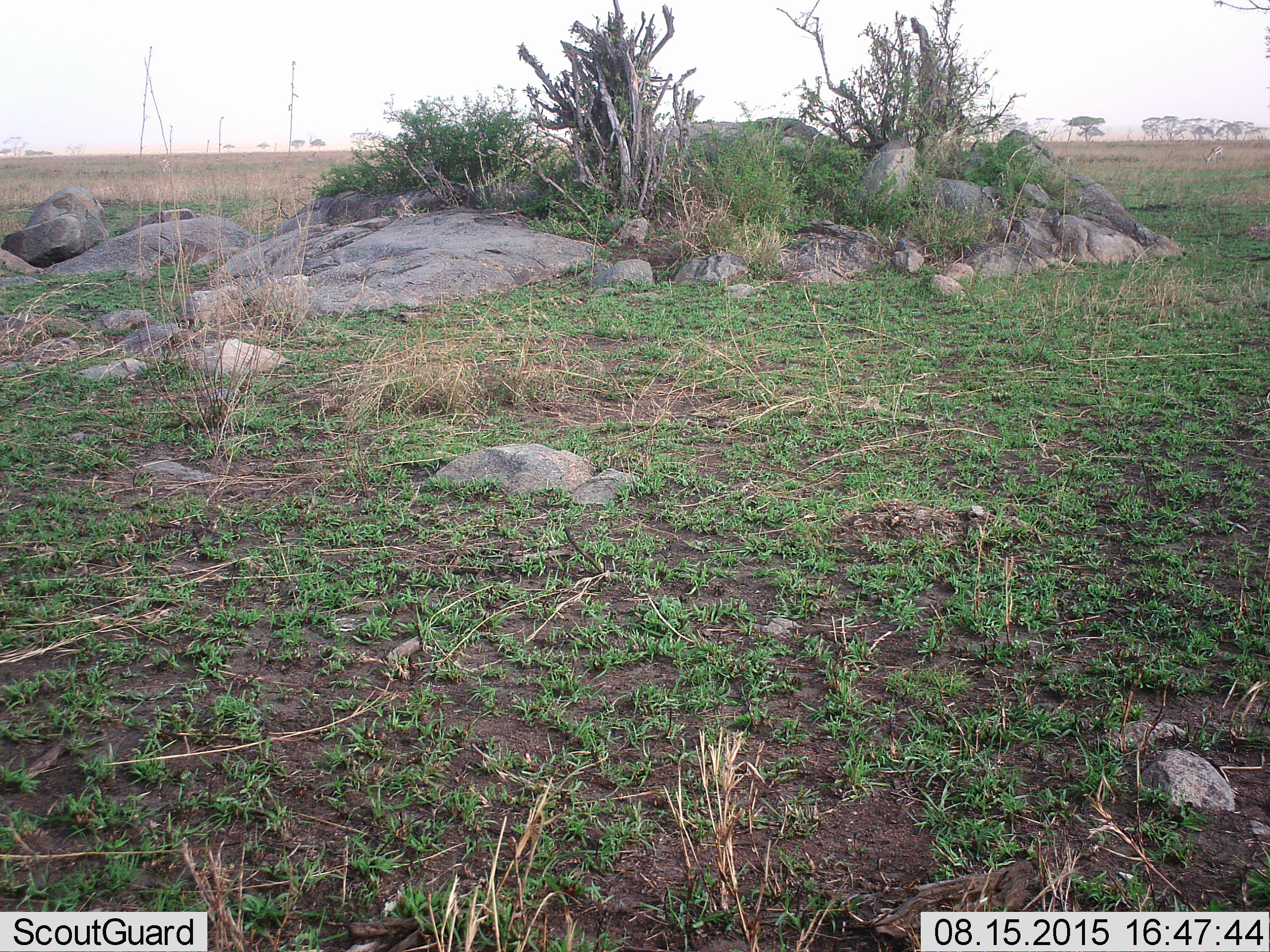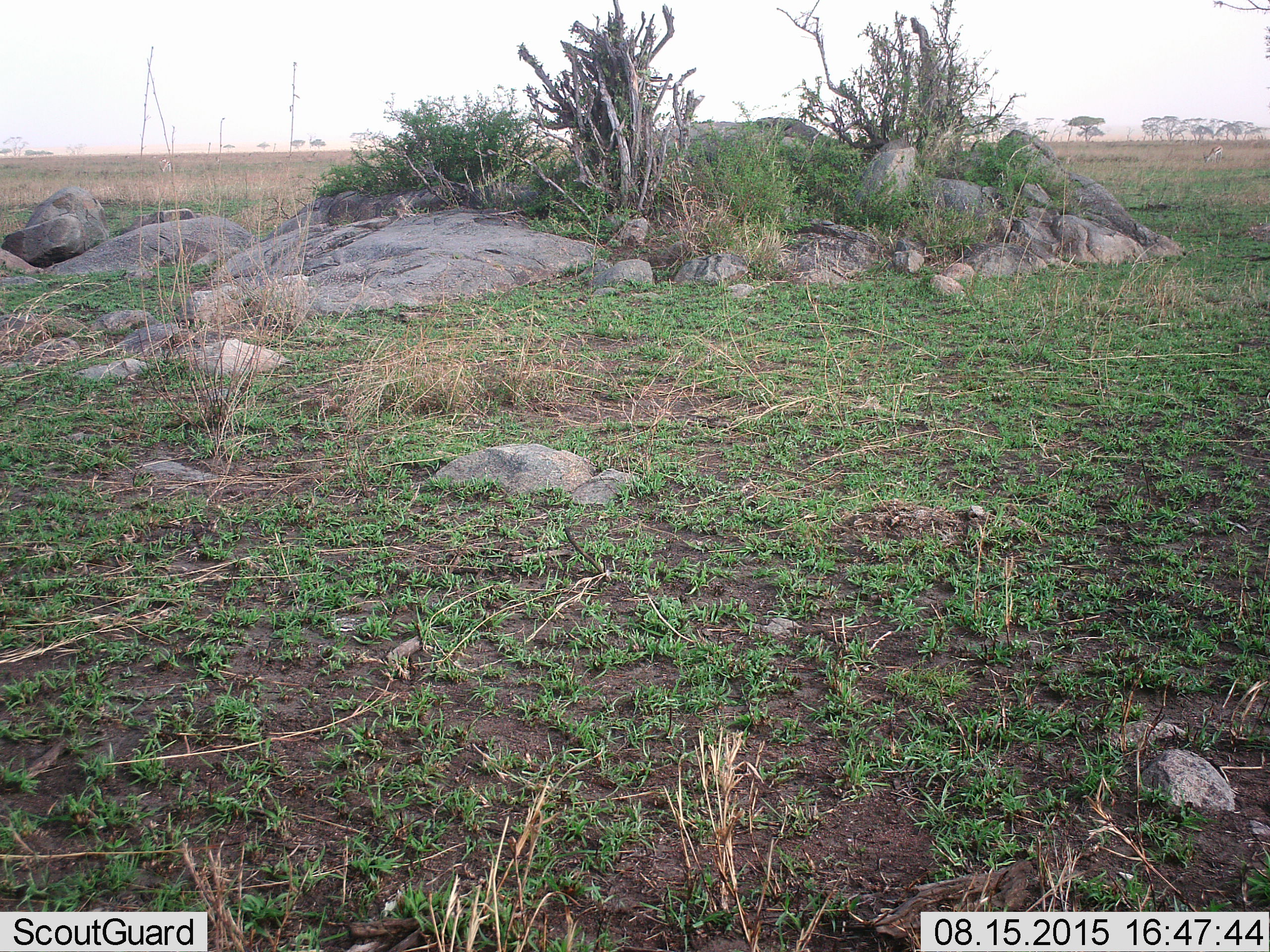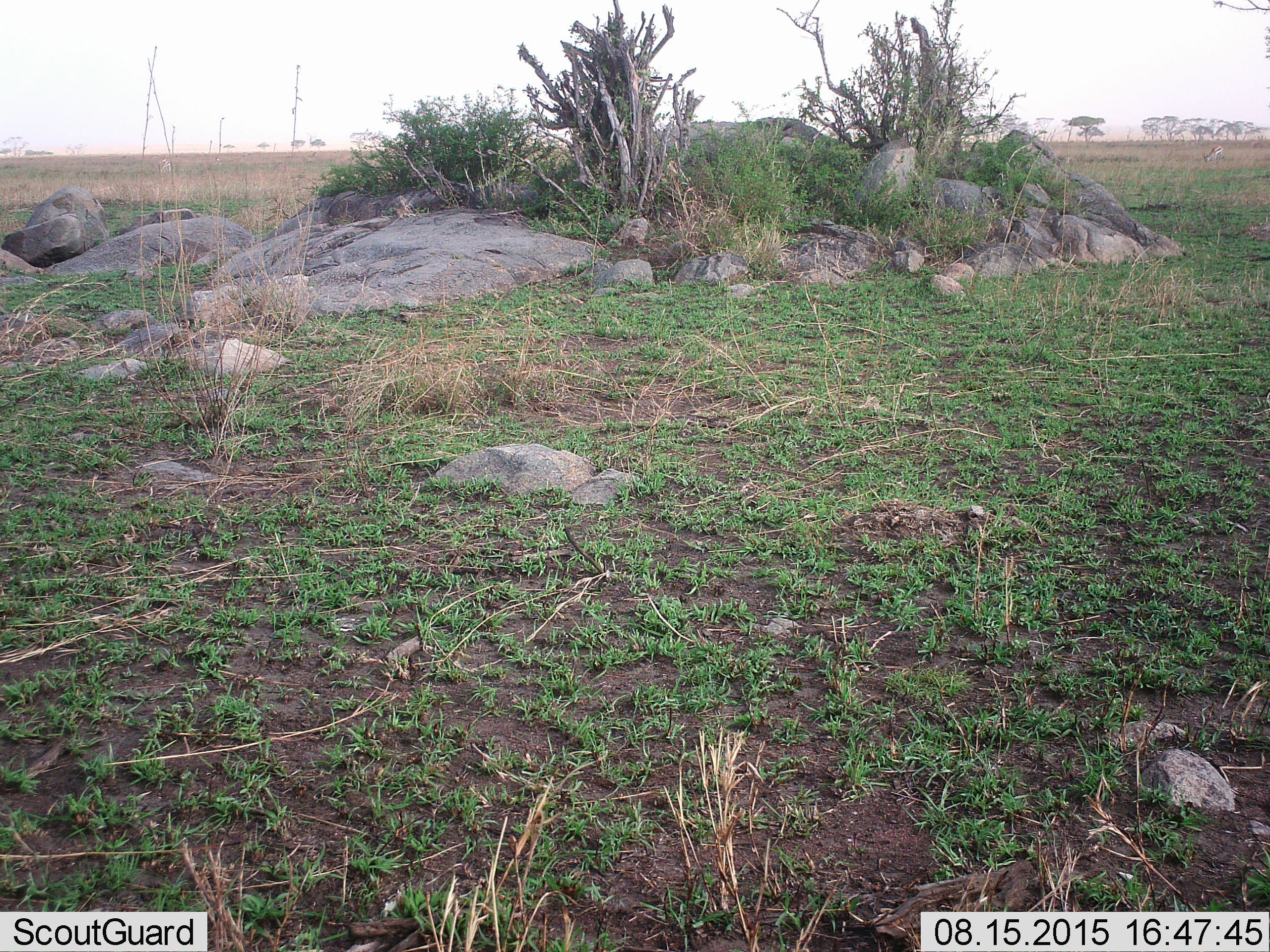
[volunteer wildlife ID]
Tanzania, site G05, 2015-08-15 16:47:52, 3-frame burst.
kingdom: Animalia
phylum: Chordata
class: Mammalia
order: Artiodactyla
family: Bovidae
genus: Eudorcas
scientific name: Eudorcas thomsonii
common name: thomson's gazelle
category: gazellethomsons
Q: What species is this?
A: Gazellethomsons (thomson's gazelle) (Eudorcas thomsonii).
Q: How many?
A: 1.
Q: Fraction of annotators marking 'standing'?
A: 22%.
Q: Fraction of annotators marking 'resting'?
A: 0%.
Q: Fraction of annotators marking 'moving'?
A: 0%.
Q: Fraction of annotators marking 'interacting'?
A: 0%.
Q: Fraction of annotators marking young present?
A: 0%.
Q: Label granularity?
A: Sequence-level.